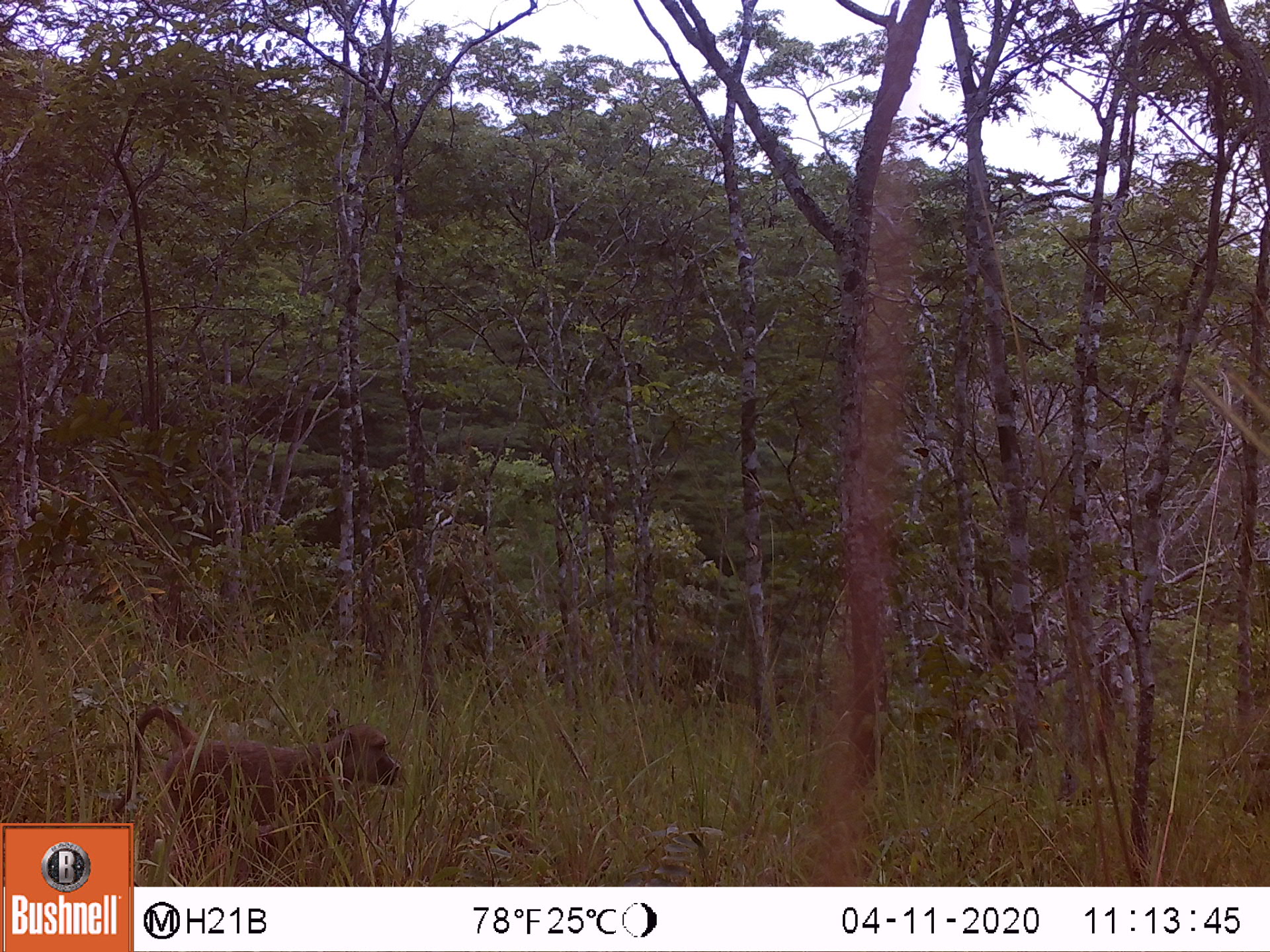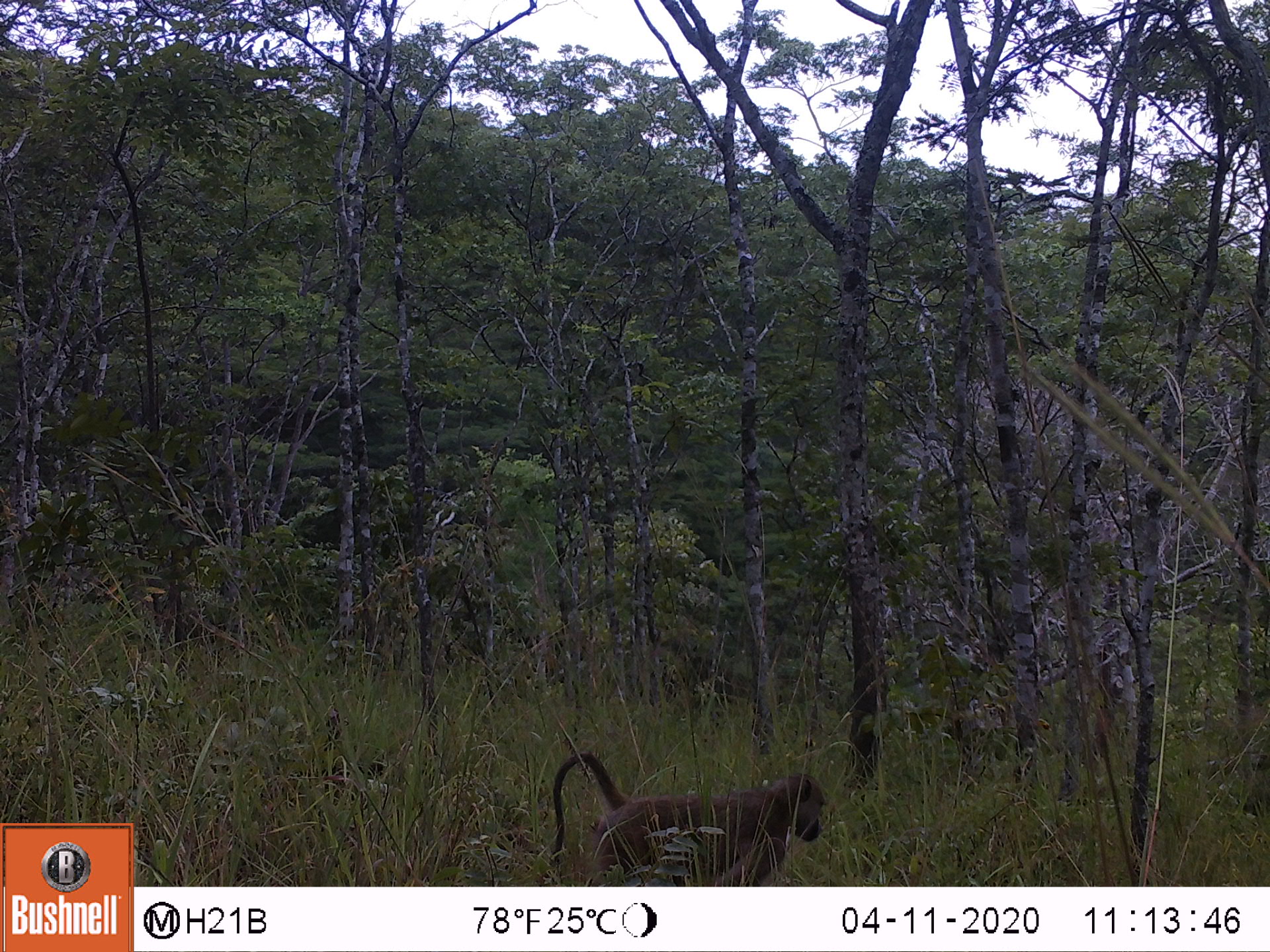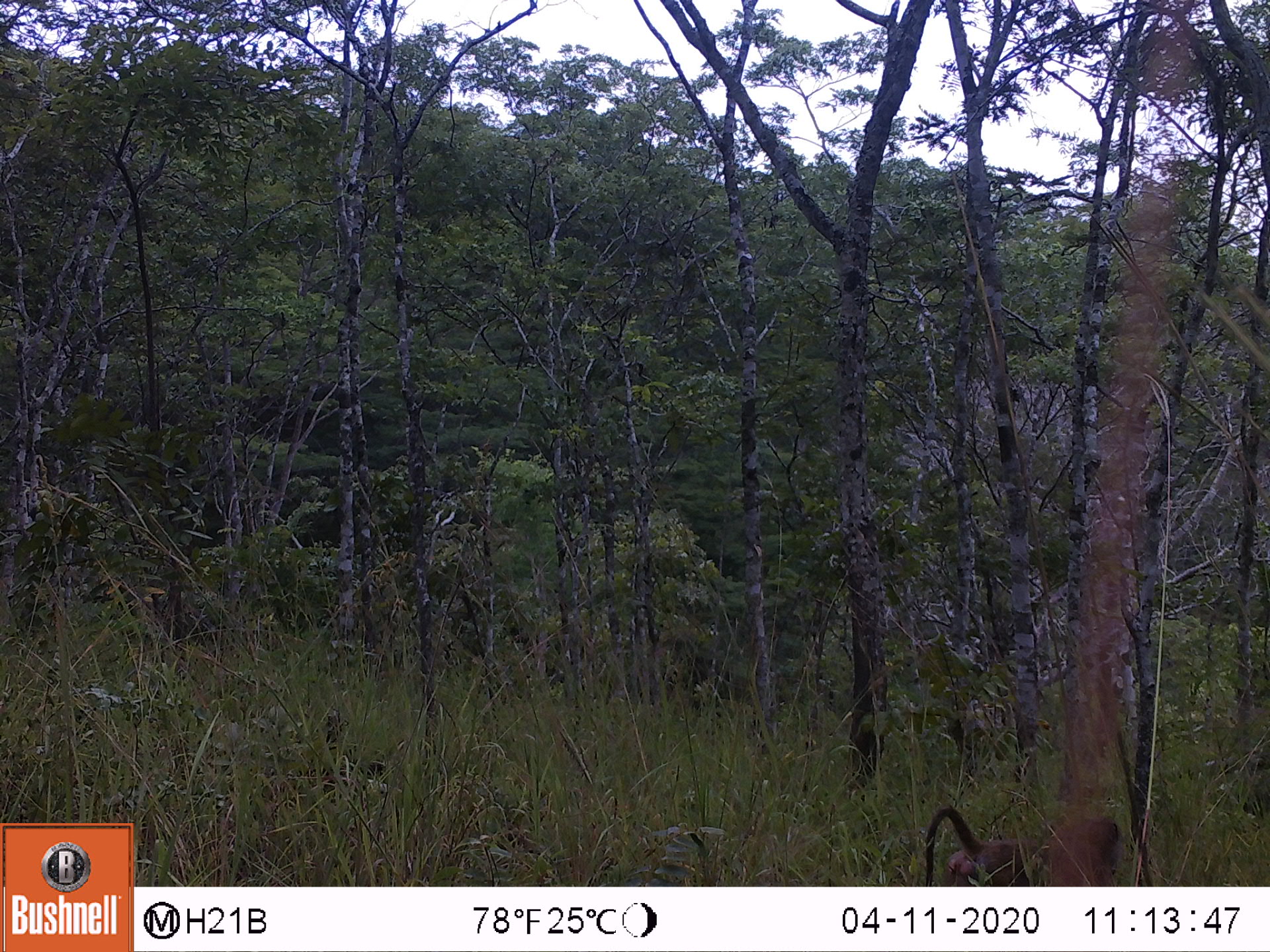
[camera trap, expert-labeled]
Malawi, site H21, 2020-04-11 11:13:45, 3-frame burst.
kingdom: Animalia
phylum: Chordata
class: Mammalia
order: Primates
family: Cercopithecidae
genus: Papio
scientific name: Papio cynocephalus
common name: yellow baboon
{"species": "yellow baboon (Papio cynocephalus)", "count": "1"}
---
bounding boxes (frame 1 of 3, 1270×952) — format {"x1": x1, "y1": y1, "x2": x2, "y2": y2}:
yellow baboon: {"x1": 89, "y1": 705, "x2": 411, "y2": 821}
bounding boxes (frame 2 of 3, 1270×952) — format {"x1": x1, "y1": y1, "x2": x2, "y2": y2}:
yellow baboon: {"x1": 543, "y1": 745, "x2": 828, "y2": 882}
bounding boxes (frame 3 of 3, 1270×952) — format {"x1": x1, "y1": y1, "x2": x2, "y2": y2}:
yellow baboon: {"x1": 916, "y1": 806, "x2": 1123, "y2": 880}